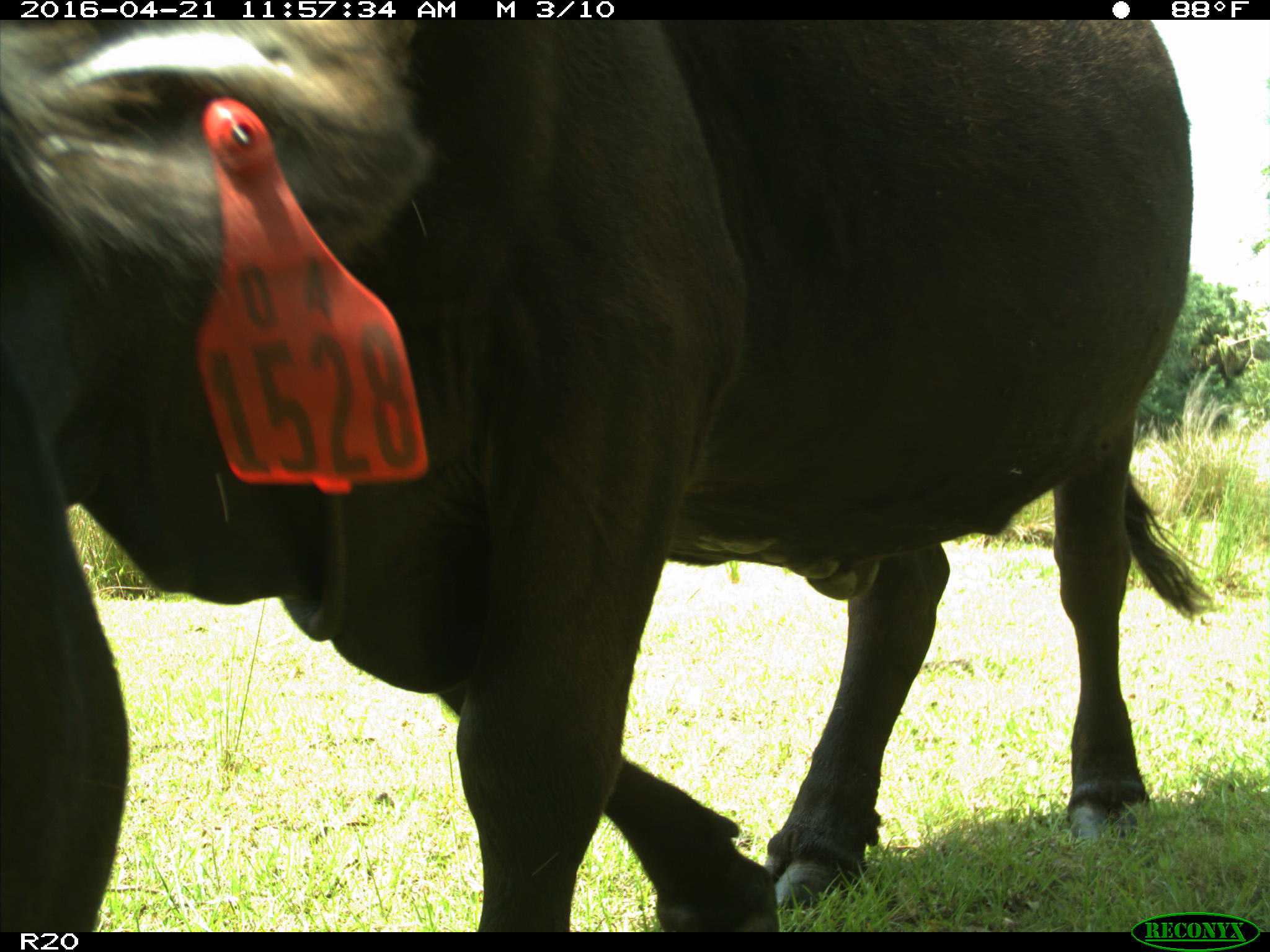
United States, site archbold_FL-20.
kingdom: Animalia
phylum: Chordata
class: Mammalia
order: Artiodactyla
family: Bovidae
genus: Bos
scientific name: Bos taurus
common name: domestic cow